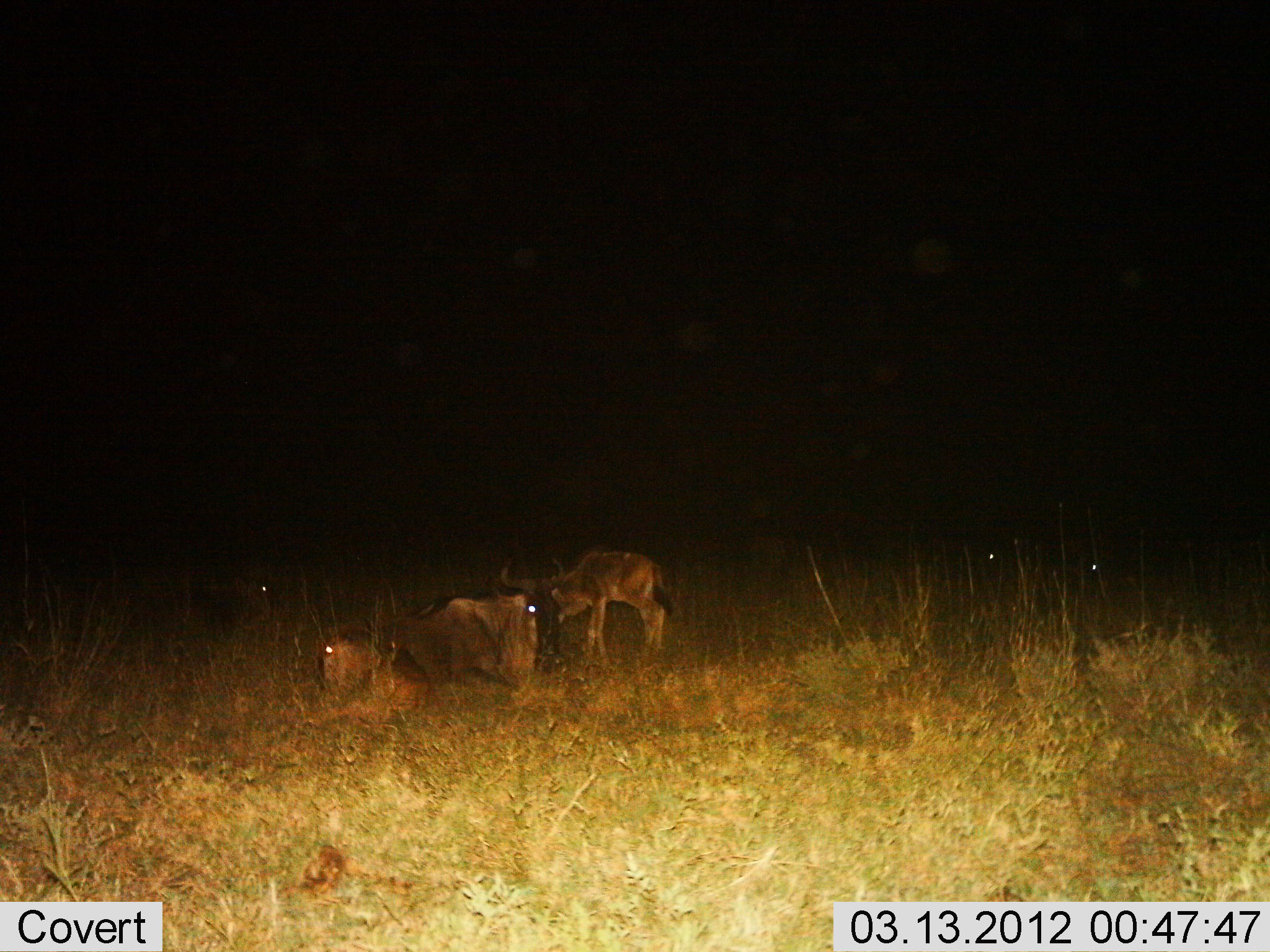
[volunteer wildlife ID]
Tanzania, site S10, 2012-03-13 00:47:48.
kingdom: Animalia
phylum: Chordata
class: Mammalia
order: Artiodactyla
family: Bovidae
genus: Connochaetes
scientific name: Connochaetes taurinus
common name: blue wildebeest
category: wildebeest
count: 5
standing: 27%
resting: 100%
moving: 0%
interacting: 0%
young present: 64%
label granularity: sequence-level